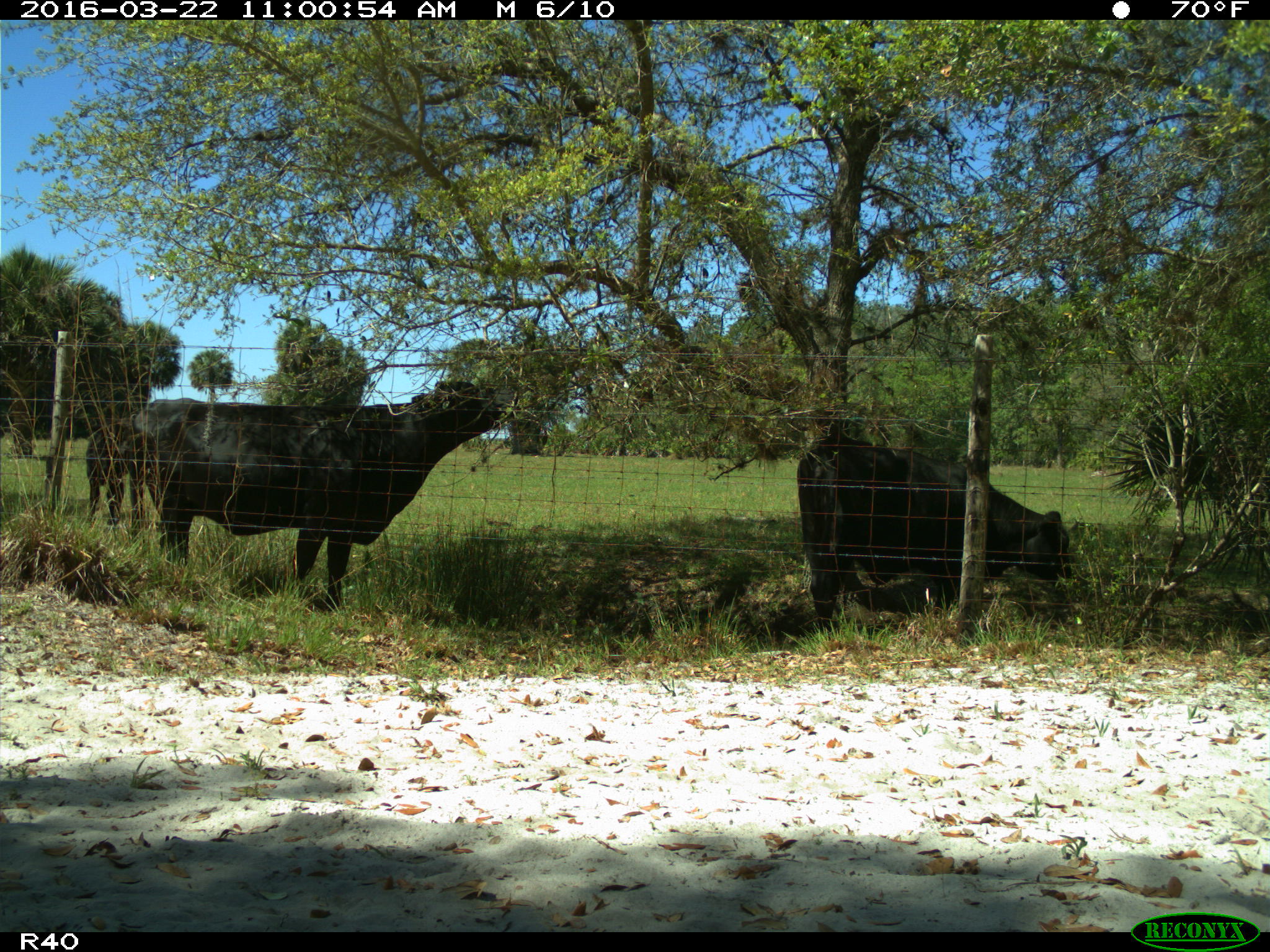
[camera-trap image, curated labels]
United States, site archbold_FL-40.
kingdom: Animalia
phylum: Chordata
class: Mammalia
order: Artiodactyla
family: Bovidae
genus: Bos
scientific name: Bos taurus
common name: domestic cow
Bos taurus (domestic cow).